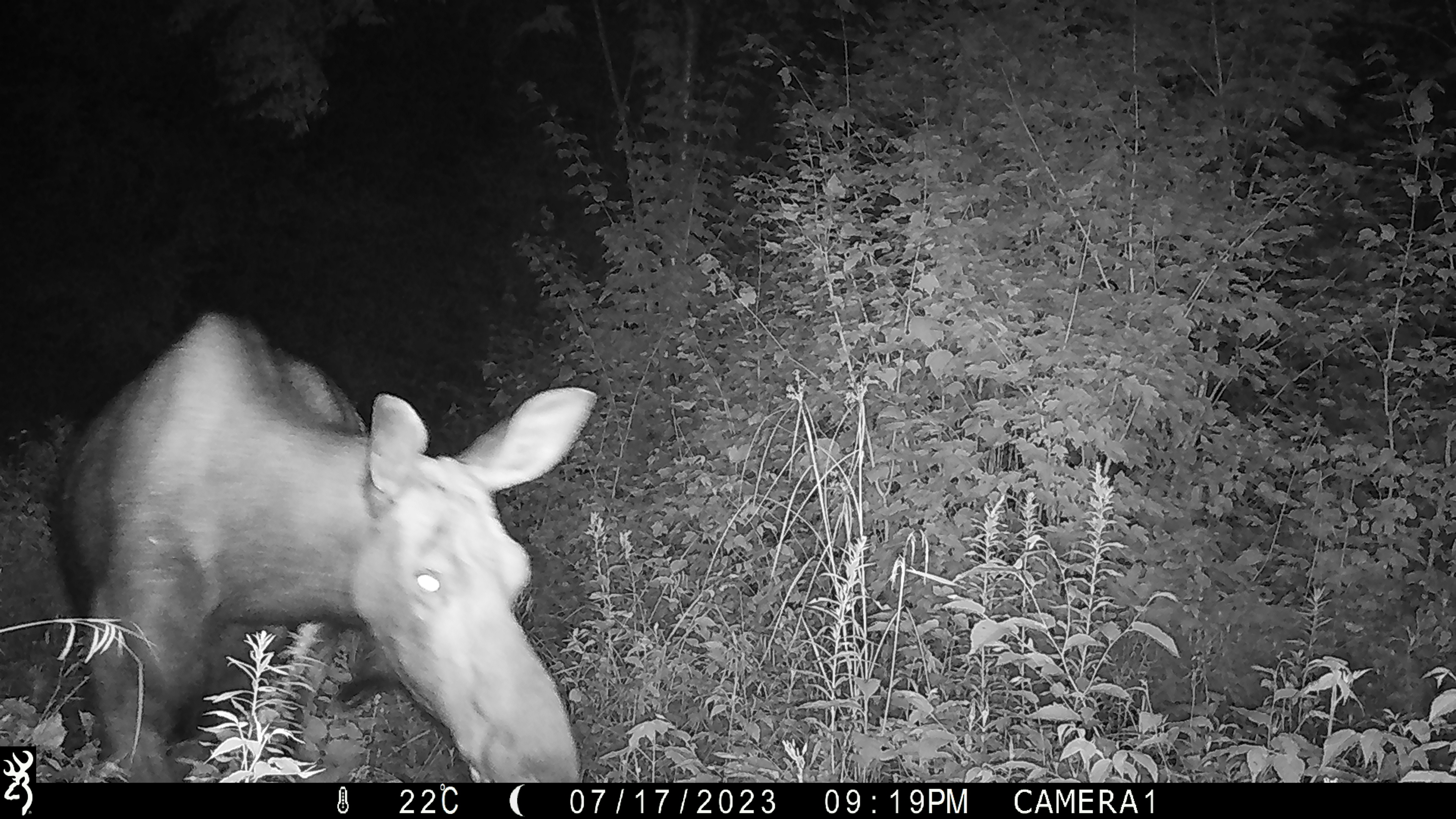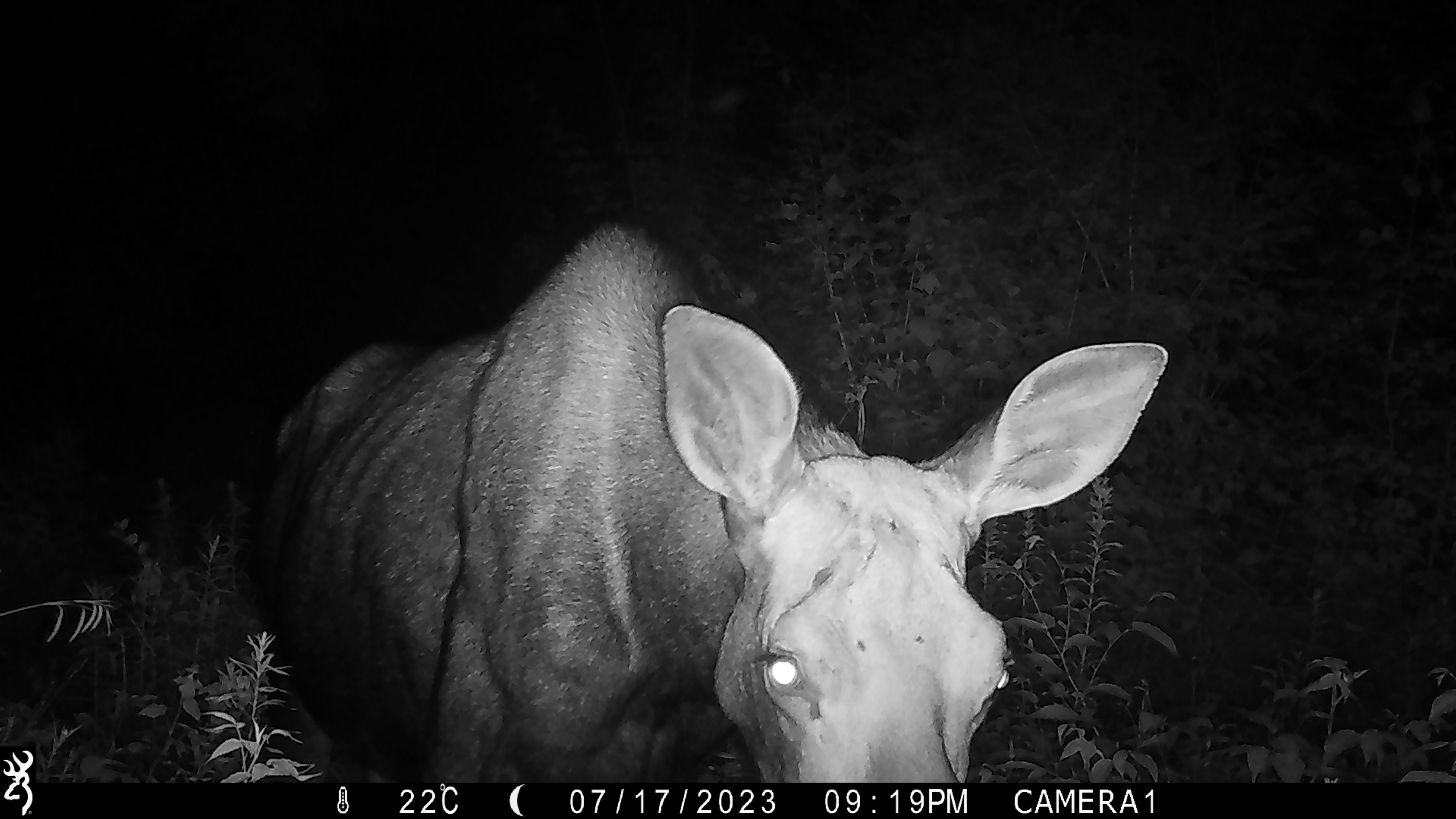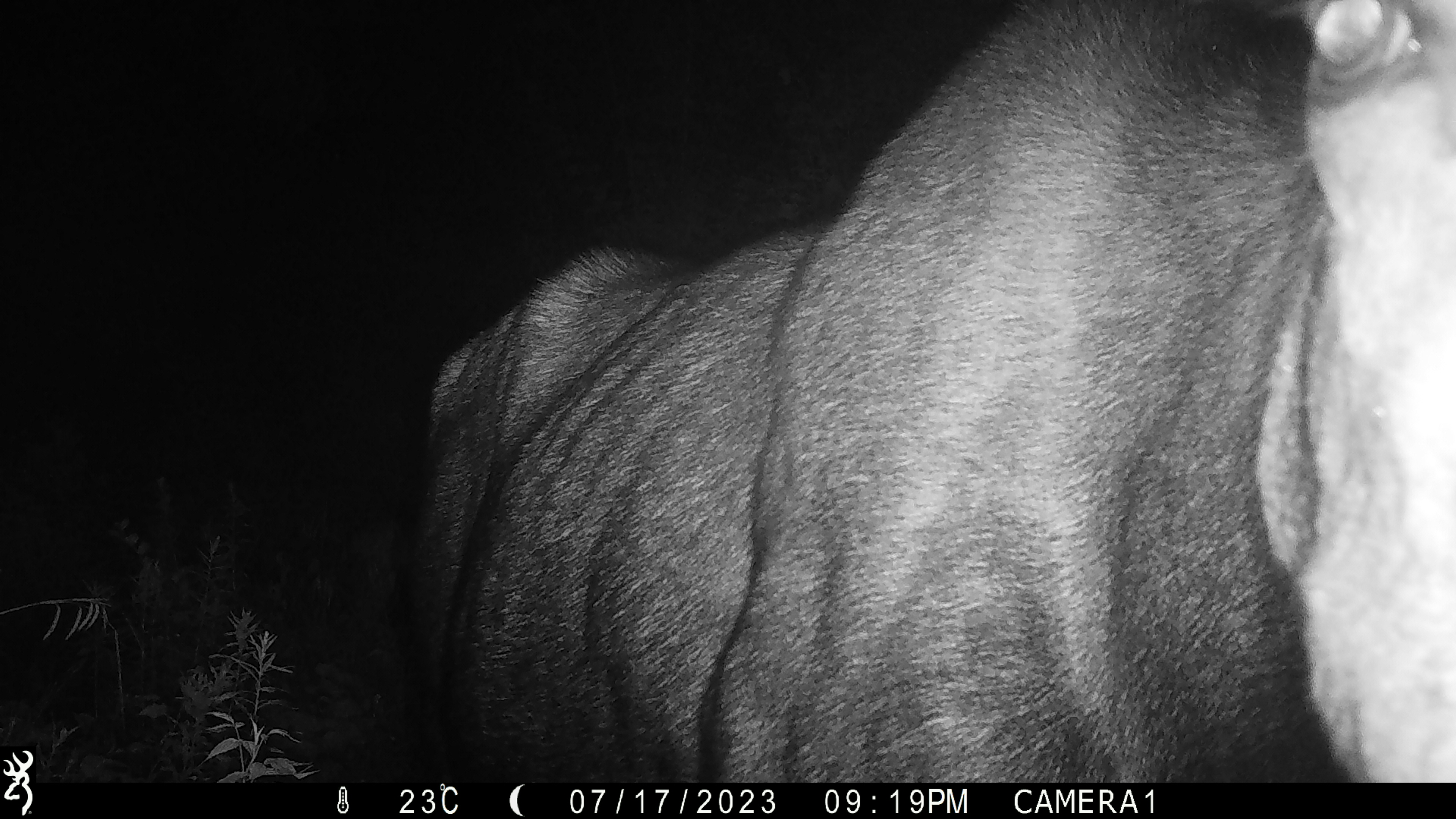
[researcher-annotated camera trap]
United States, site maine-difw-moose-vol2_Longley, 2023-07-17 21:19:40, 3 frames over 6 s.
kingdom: Animalia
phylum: Chordata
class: Mammalia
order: Artiodactyla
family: Cervidae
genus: Alces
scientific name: Alces alces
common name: moose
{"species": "moose (Alces alces)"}